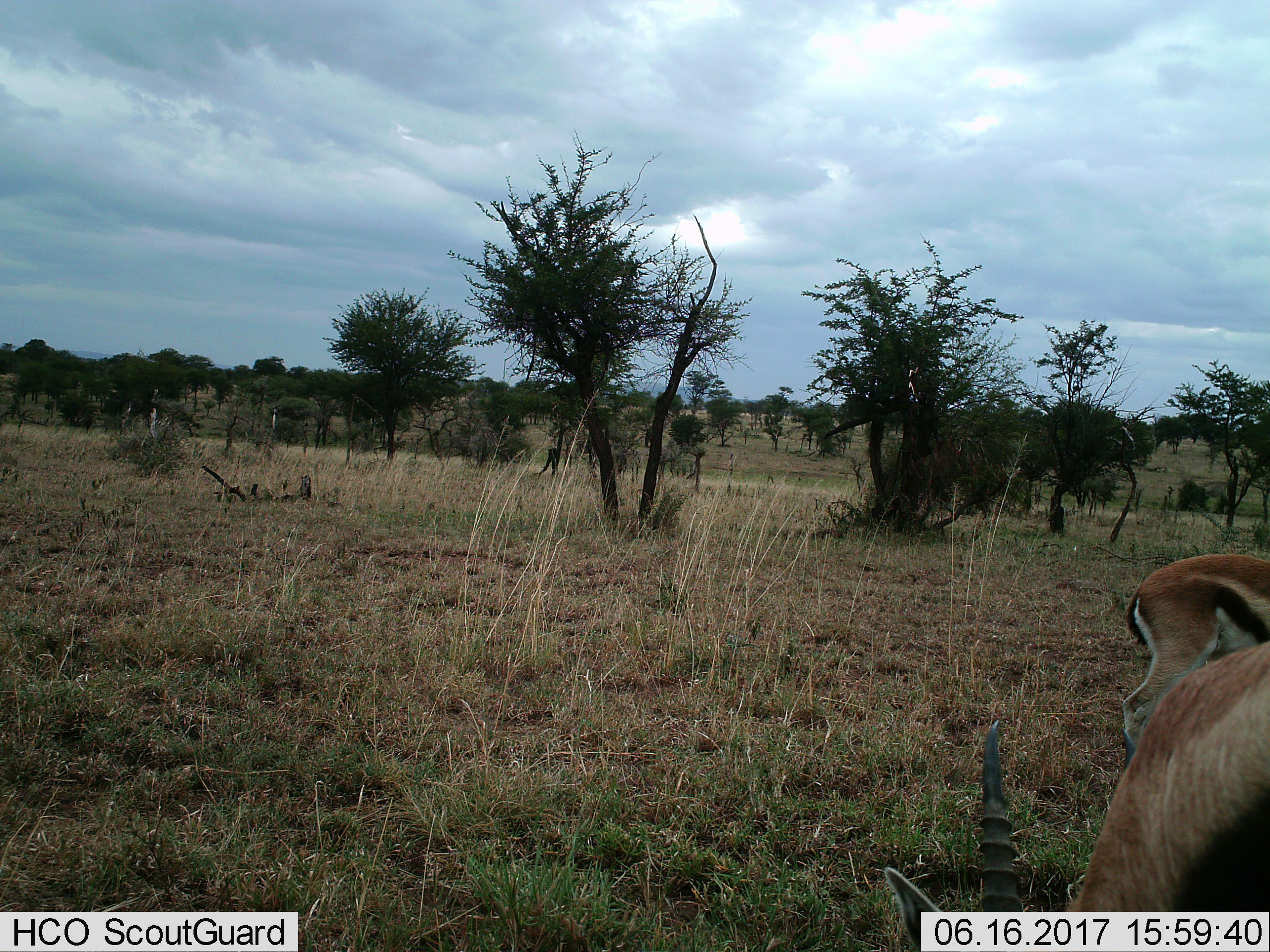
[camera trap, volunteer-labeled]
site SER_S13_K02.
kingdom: Animalia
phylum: Chordata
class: Mammalia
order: Artiodactyla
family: Bovidae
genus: Eudorcas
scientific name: Eudorcas thomsonii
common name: thomson's gazelle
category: gazellethomsons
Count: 2.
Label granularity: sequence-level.